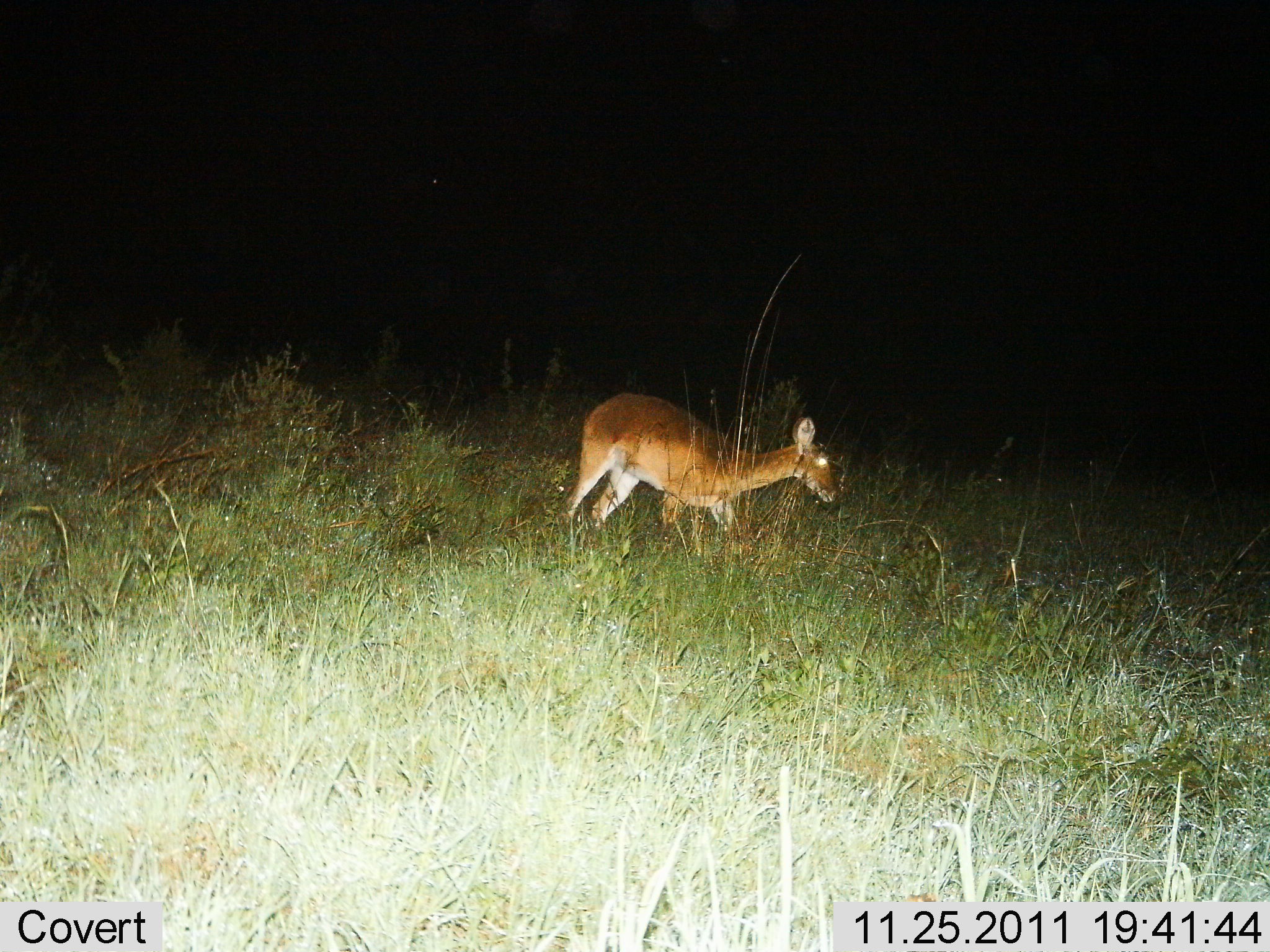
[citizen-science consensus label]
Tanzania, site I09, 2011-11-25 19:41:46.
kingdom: Animalia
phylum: Chordata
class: Mammalia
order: Artiodactyla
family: Bovidae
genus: Redunca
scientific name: Redunca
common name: reedbuck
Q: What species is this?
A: Reedbuck (Redunca).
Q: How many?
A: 1.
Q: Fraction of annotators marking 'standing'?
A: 64%.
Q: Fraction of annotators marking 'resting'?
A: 0%.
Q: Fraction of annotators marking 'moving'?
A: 18%.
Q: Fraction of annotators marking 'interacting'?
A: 0%.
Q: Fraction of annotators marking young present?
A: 0%.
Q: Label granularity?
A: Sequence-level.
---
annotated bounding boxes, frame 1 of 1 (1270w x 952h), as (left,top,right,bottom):
animal: (554,389,841,581)